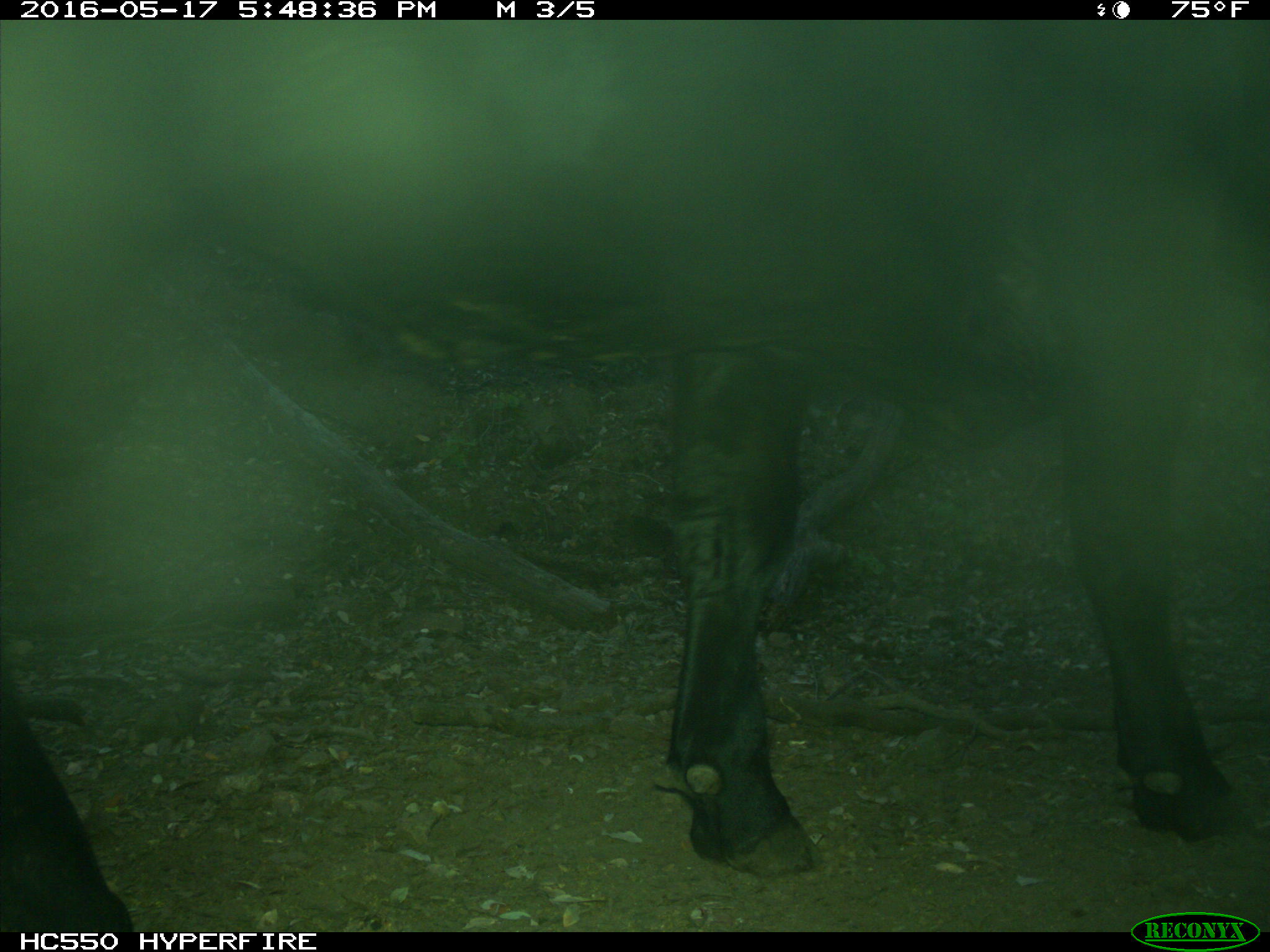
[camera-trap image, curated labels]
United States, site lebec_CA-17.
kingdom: Animalia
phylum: Chordata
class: Mammalia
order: Artiodactyla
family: Bovidae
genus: Bos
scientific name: Bos taurus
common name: domestic cow